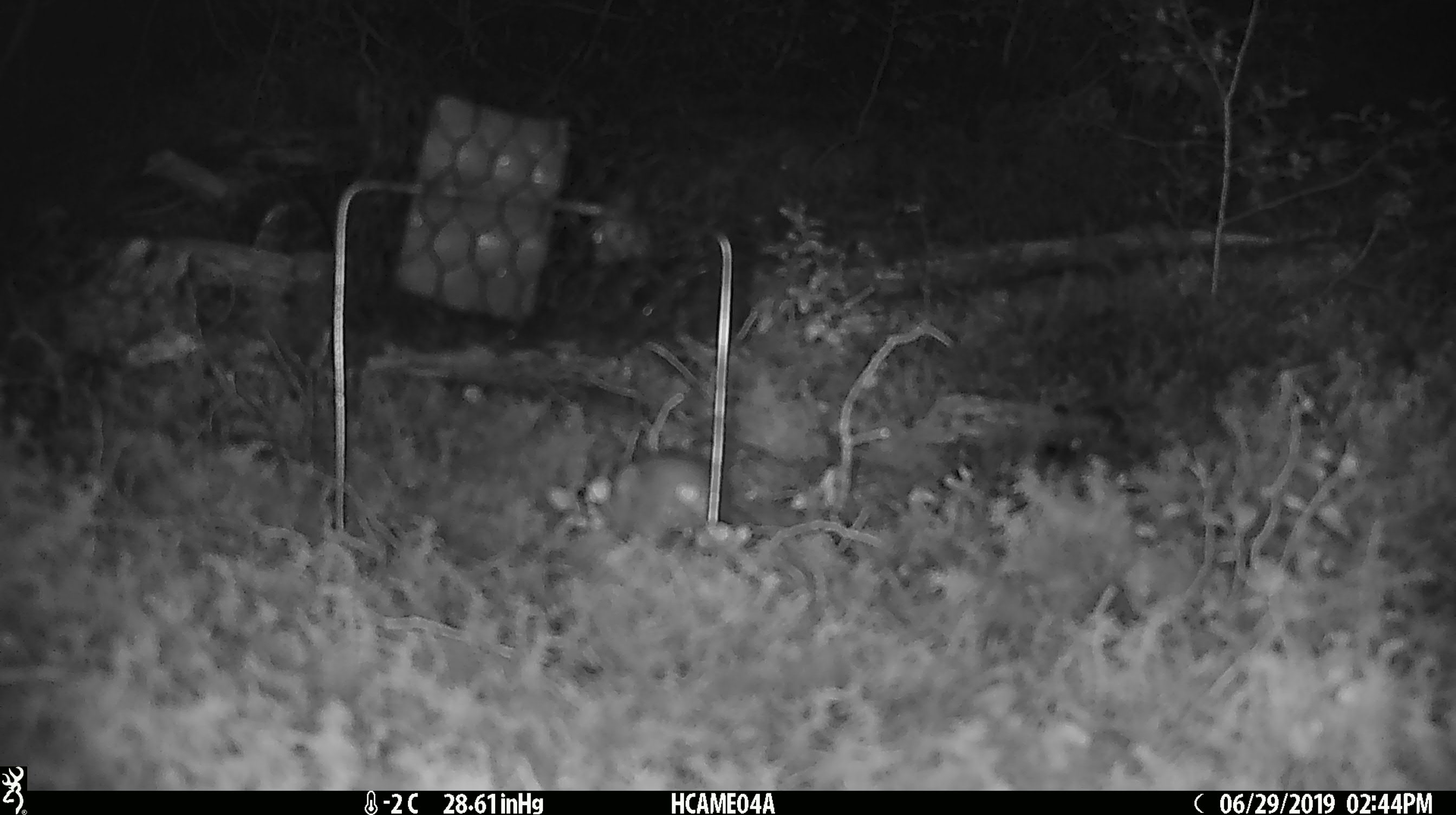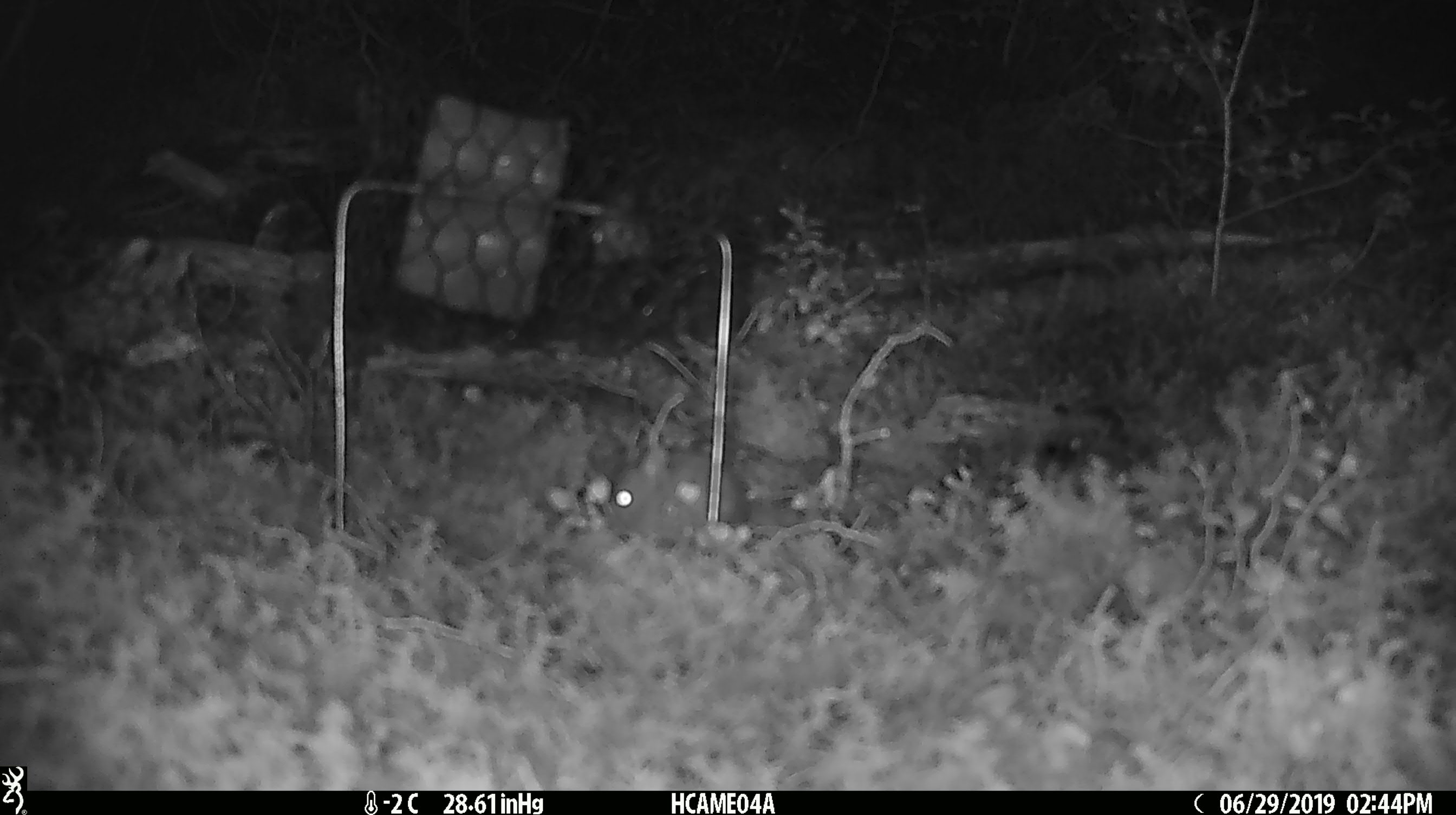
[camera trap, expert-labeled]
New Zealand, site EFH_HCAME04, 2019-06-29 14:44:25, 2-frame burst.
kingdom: Animalia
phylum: Chordata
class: Mammalia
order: Rodentia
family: Muridae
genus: Mus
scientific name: Mus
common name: mouse